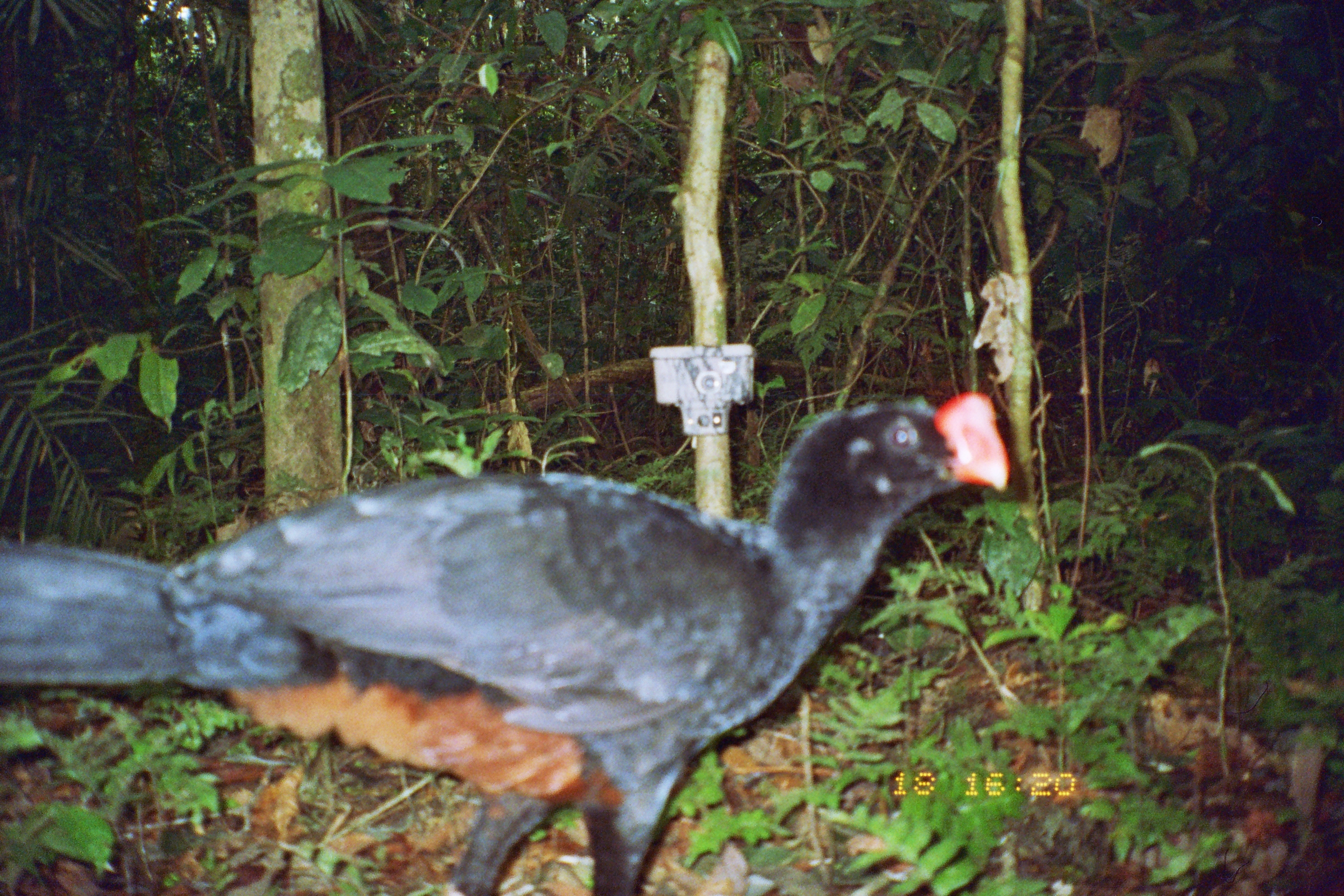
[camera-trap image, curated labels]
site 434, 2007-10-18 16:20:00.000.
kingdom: Animalia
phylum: Chordata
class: Aves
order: Galliformes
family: Cracidae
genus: Mitu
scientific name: Mitu tuberosum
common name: razor-billed curassow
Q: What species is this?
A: Mitu tuberosum (razor-billed curassow).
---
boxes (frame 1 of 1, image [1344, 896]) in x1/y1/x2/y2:
mitu tuberosum: 1/393/1009/892